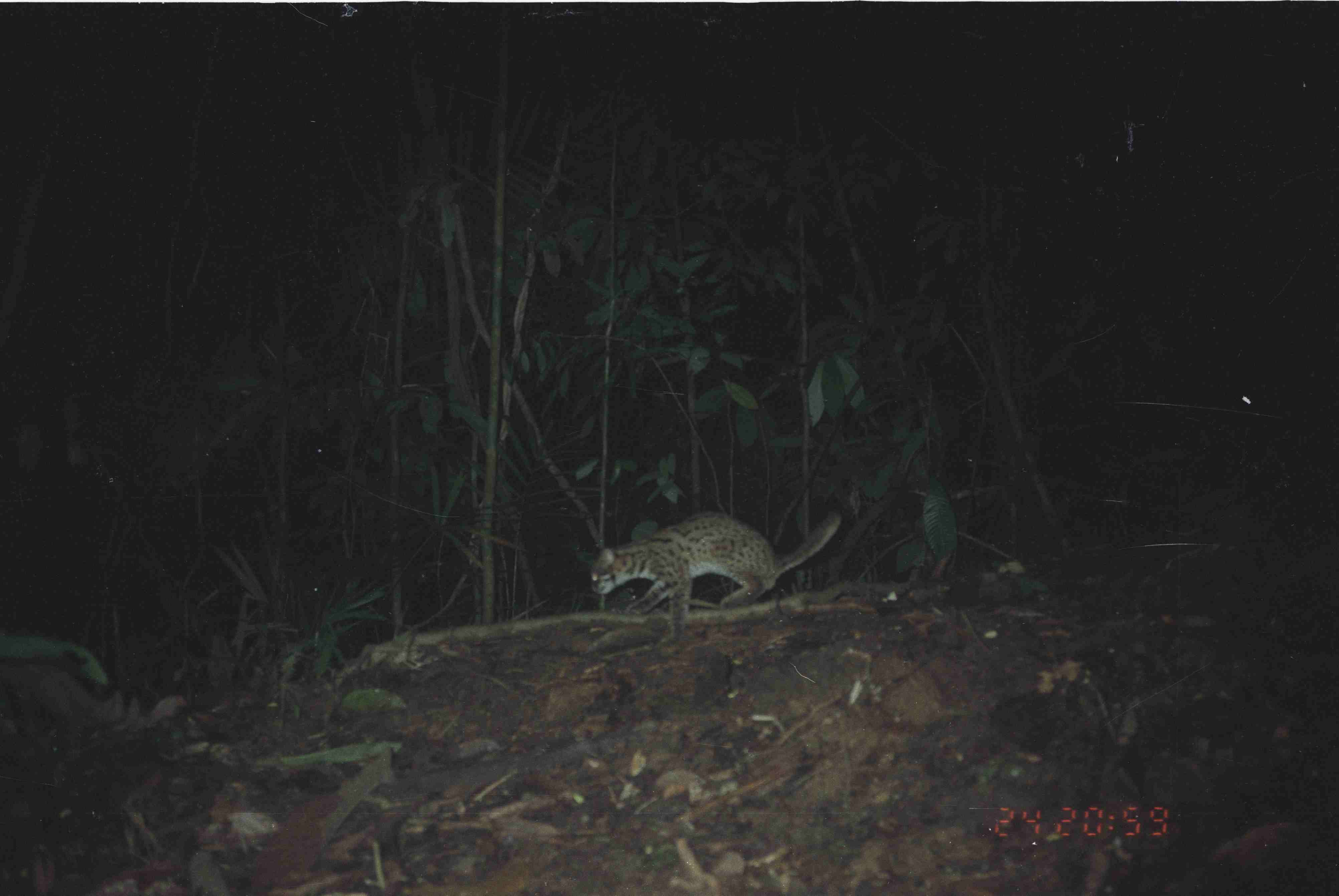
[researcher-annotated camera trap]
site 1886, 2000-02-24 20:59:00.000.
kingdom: Animalia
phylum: Chordata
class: Mammalia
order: Carnivora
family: Felidae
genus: Prionailurus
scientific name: Prionailurus bengalensis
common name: mainland leopard cat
Prionailurus bengalensis (mainland leopard cat), count 1.